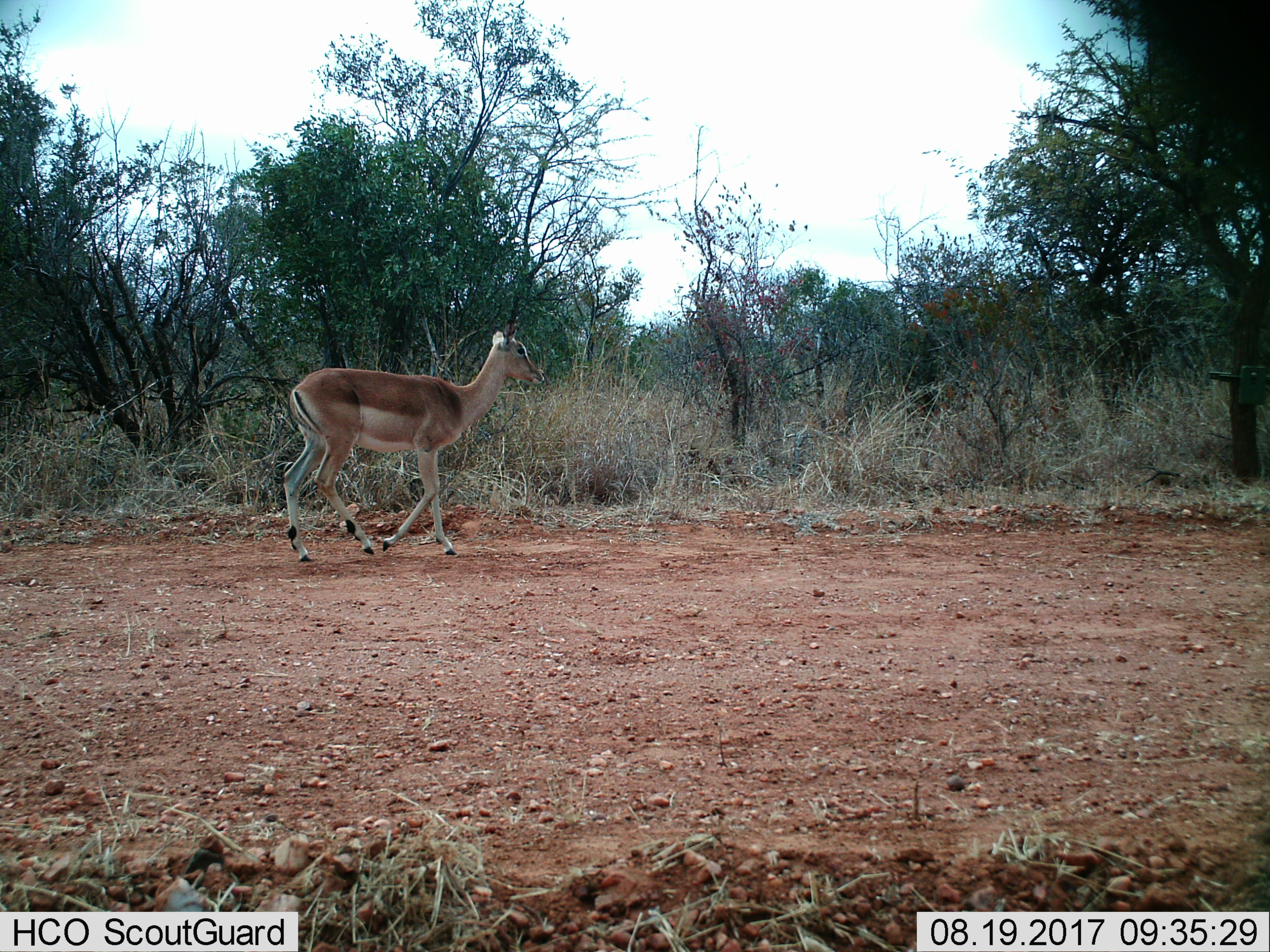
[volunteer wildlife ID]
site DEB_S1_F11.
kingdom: Animalia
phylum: Chordata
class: Mammalia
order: Artiodactyla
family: Bovidae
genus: Aepyceros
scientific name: Aepyceros melampus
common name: impala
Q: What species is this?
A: Impala (Aepyceros melampus).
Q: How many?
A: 1.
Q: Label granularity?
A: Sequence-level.